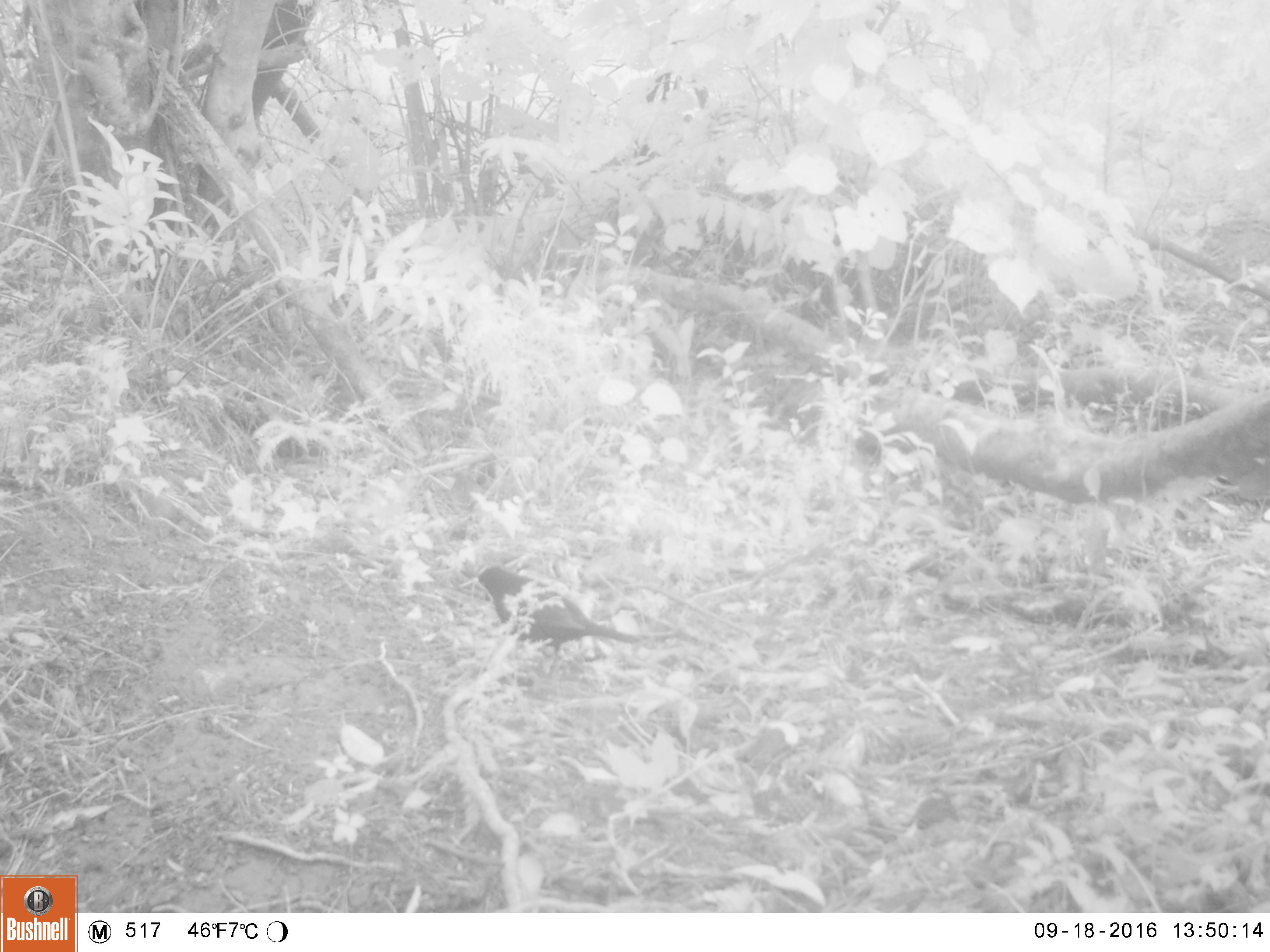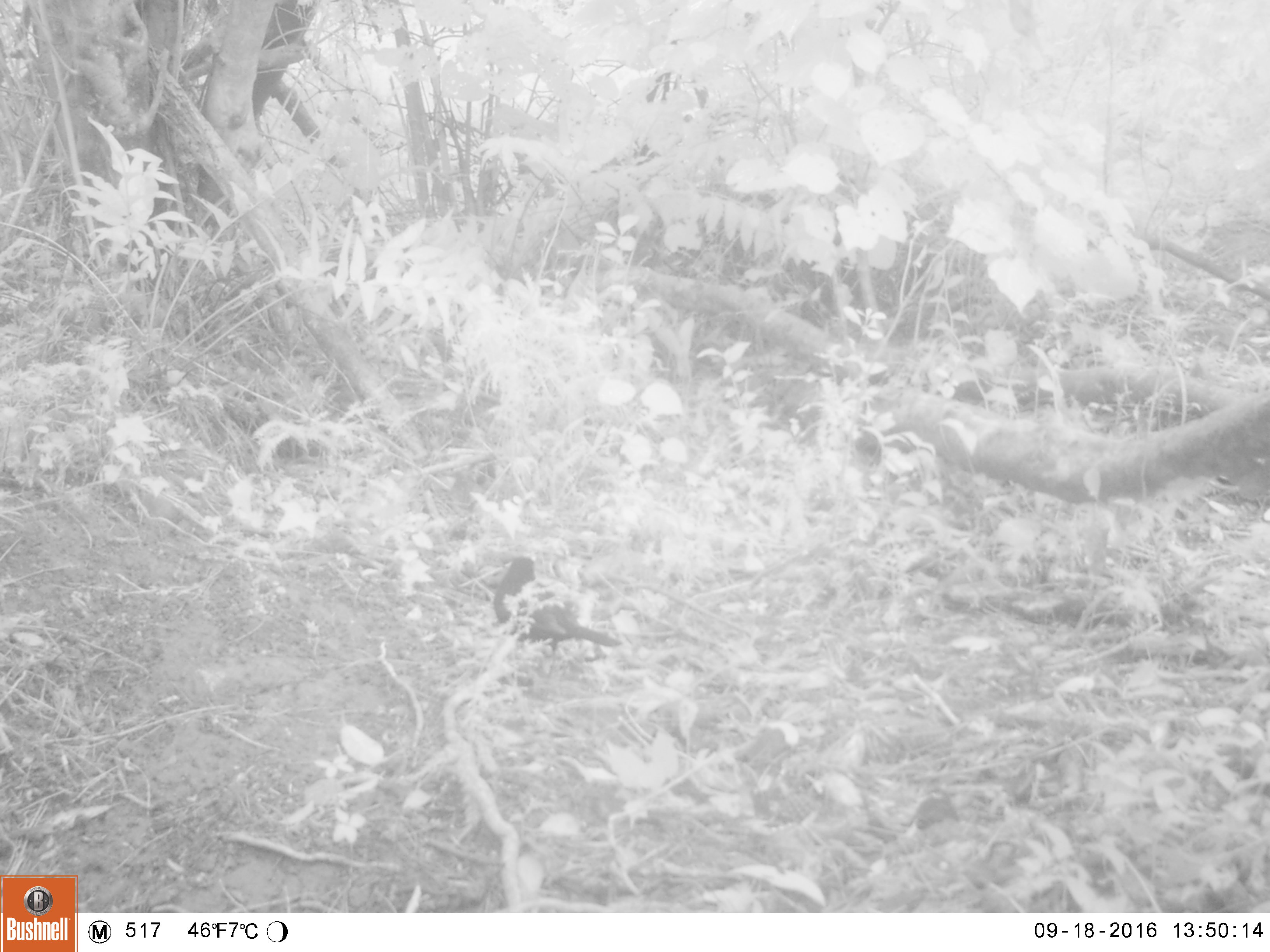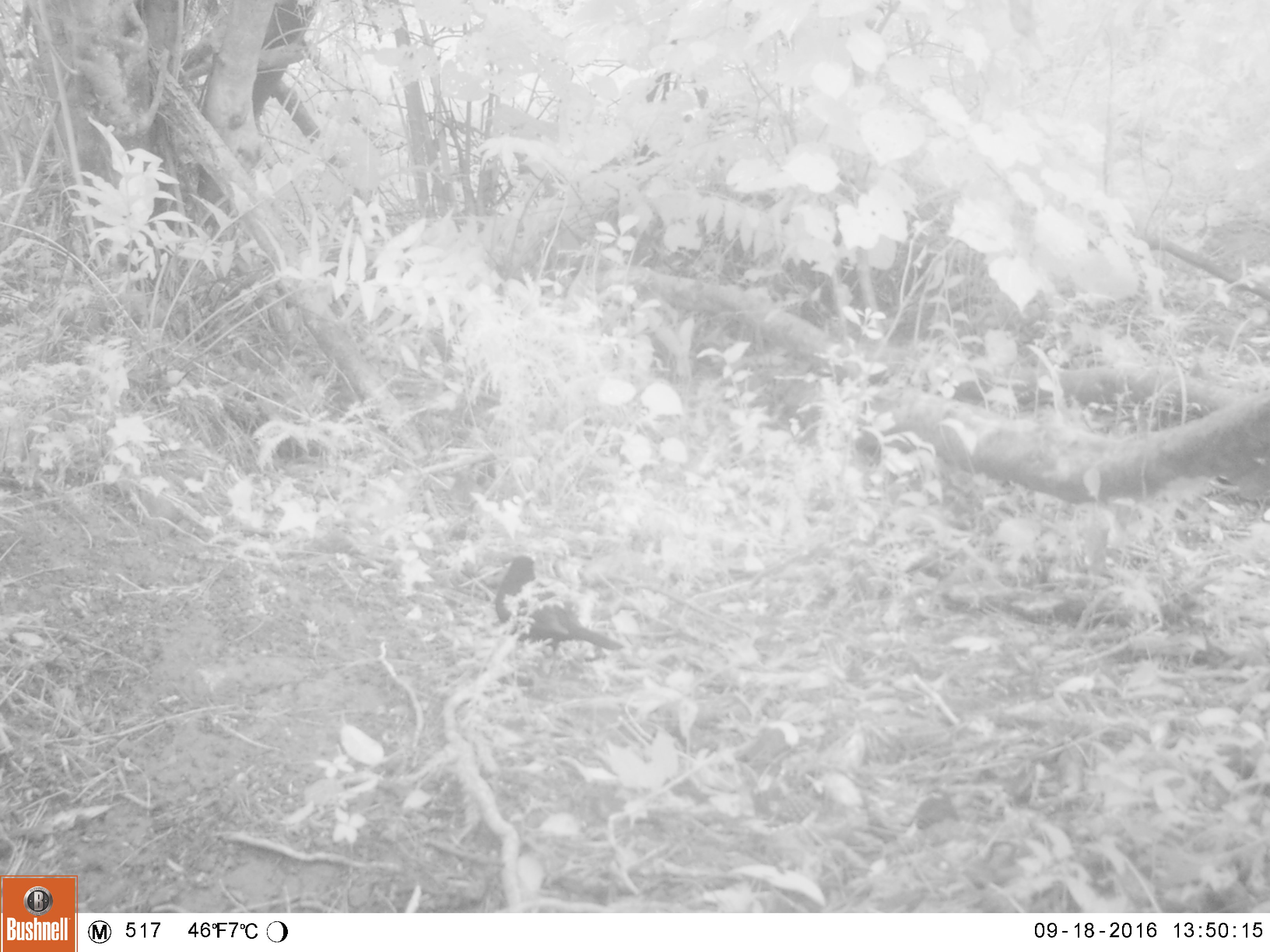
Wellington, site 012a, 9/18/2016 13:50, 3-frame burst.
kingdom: Animalia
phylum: Chordata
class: Aves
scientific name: Aves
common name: bird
Bird (Aves).